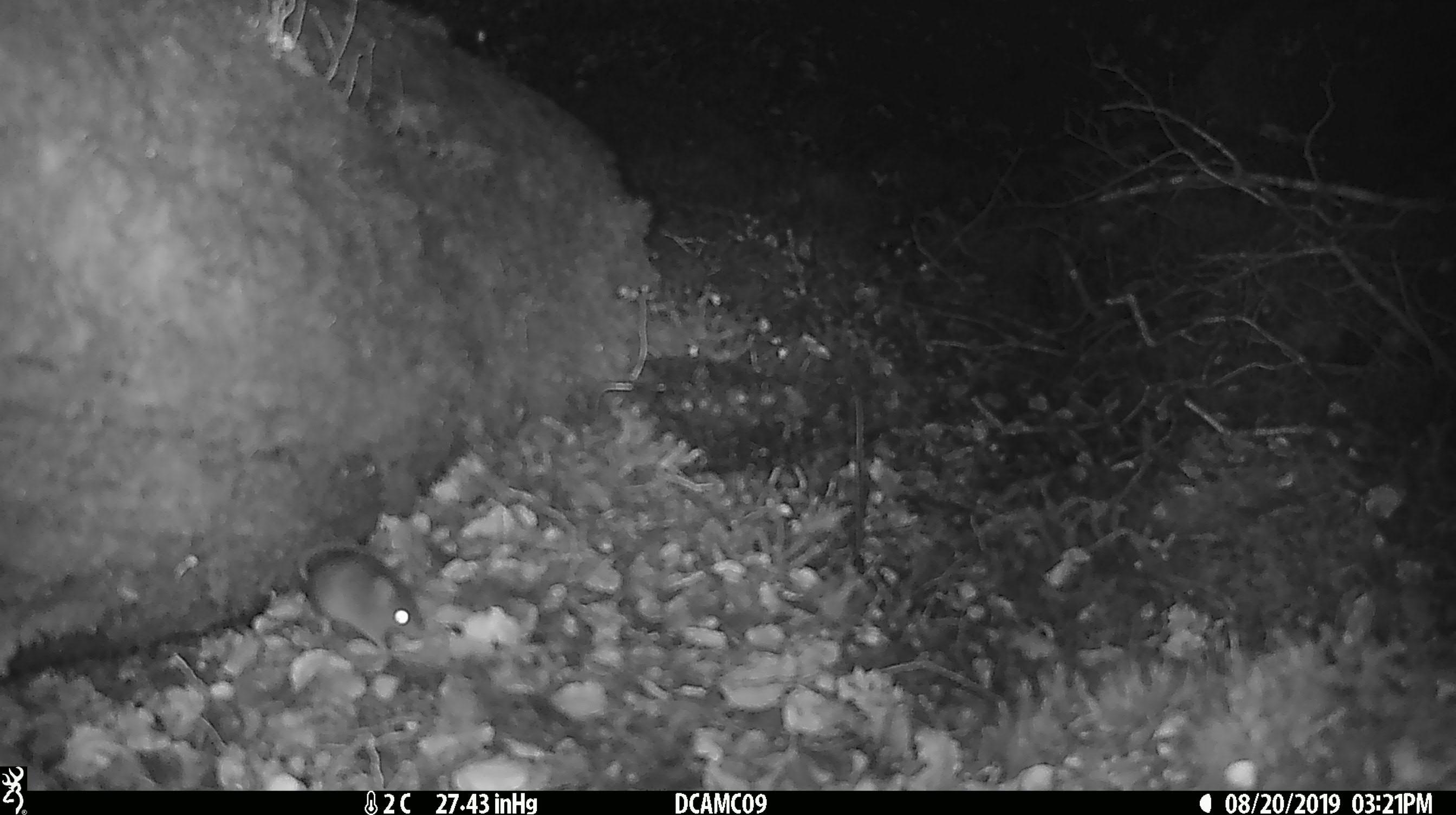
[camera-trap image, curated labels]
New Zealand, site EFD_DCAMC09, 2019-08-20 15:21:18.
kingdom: Animalia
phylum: Chordata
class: Mammalia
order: Rodentia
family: Muridae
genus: Mus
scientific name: Mus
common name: mouse